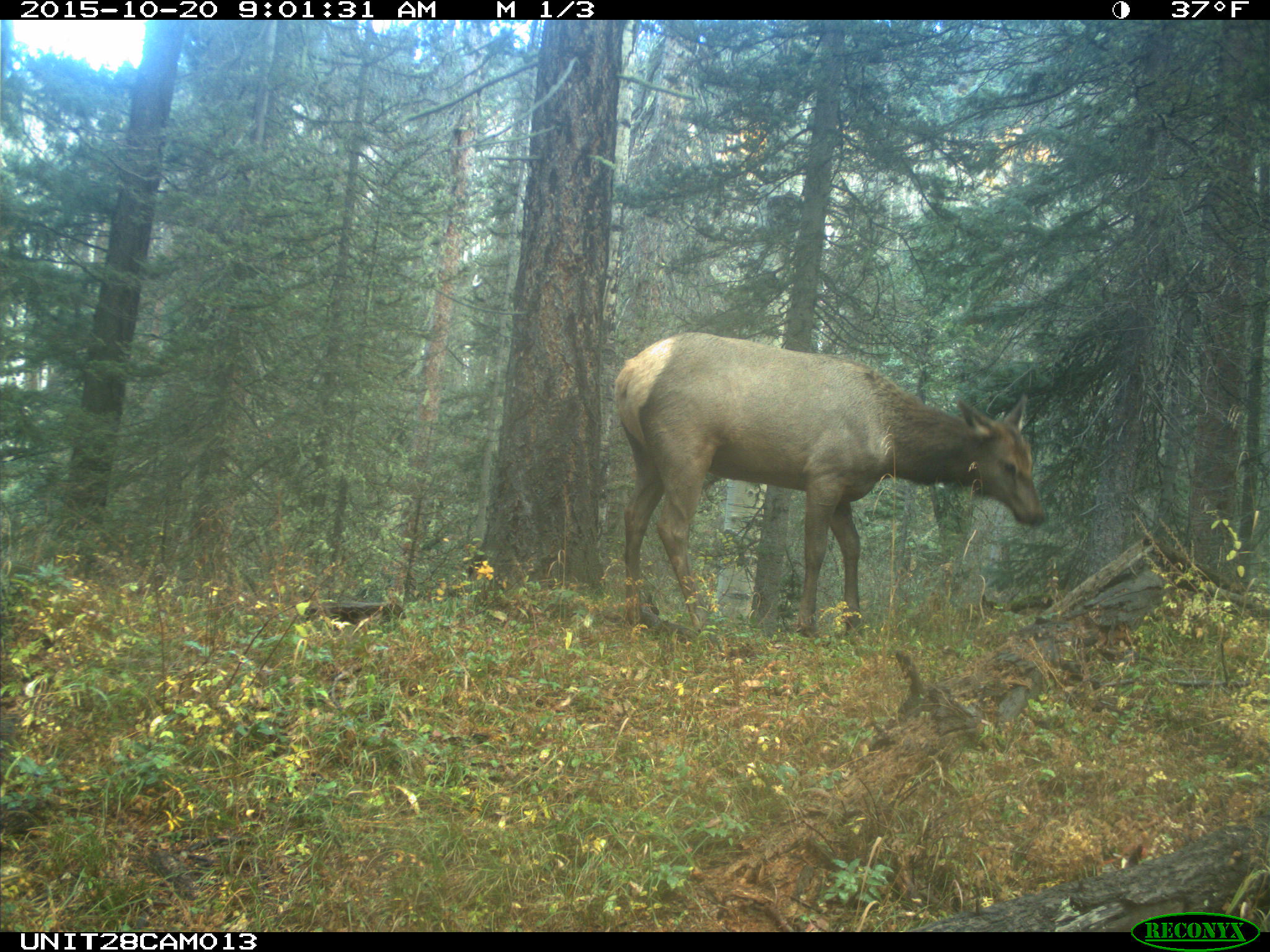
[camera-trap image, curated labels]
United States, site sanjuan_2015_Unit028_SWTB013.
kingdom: Animalia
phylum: Chordata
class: Mammalia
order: Artiodactyla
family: Cervidae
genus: Cervus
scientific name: Cervus elaphus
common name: red deer